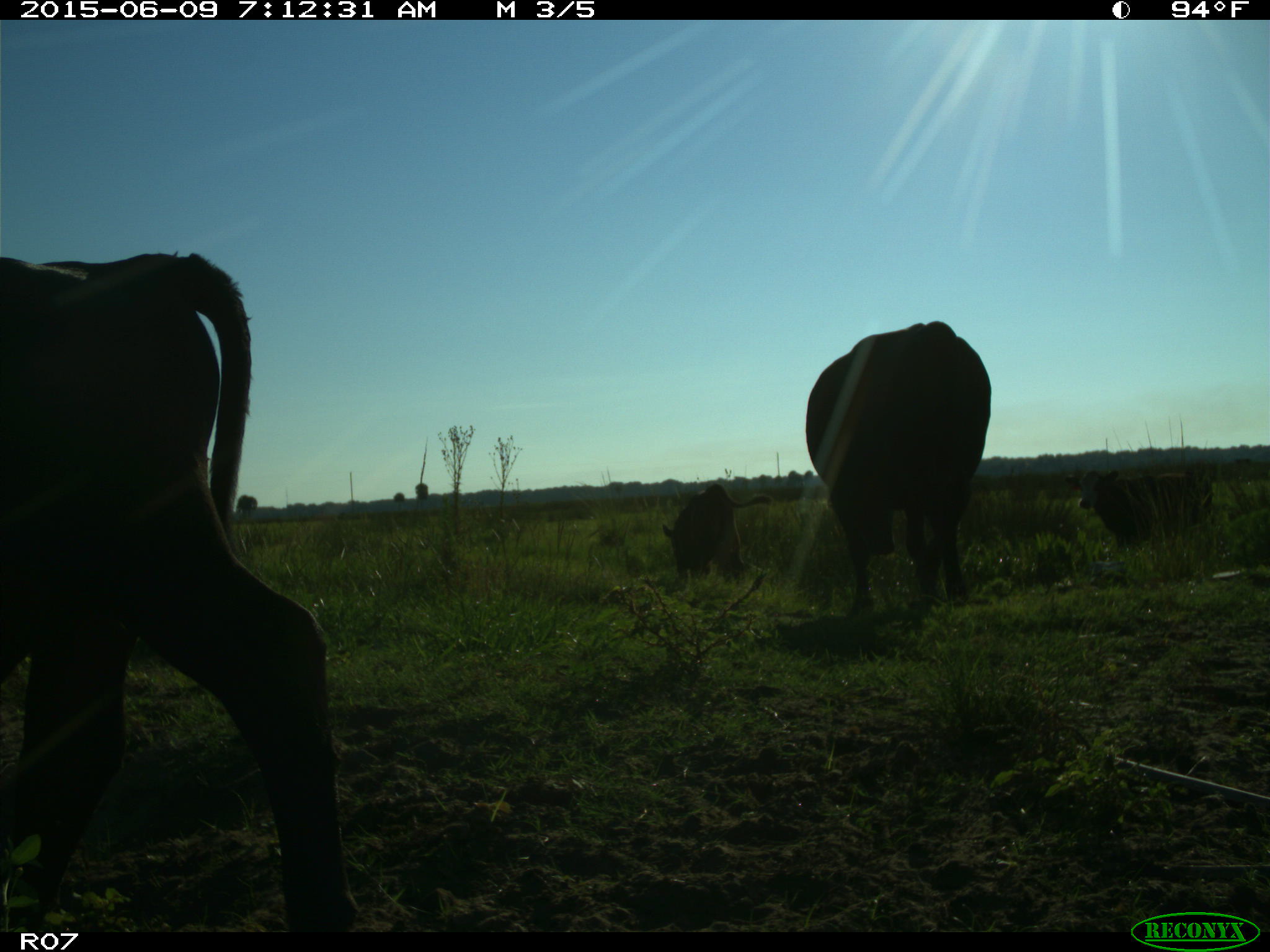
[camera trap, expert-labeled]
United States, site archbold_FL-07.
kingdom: Animalia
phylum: Chordata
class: Mammalia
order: Artiodactyla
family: Bovidae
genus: Bos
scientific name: Bos taurus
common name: domestic cow